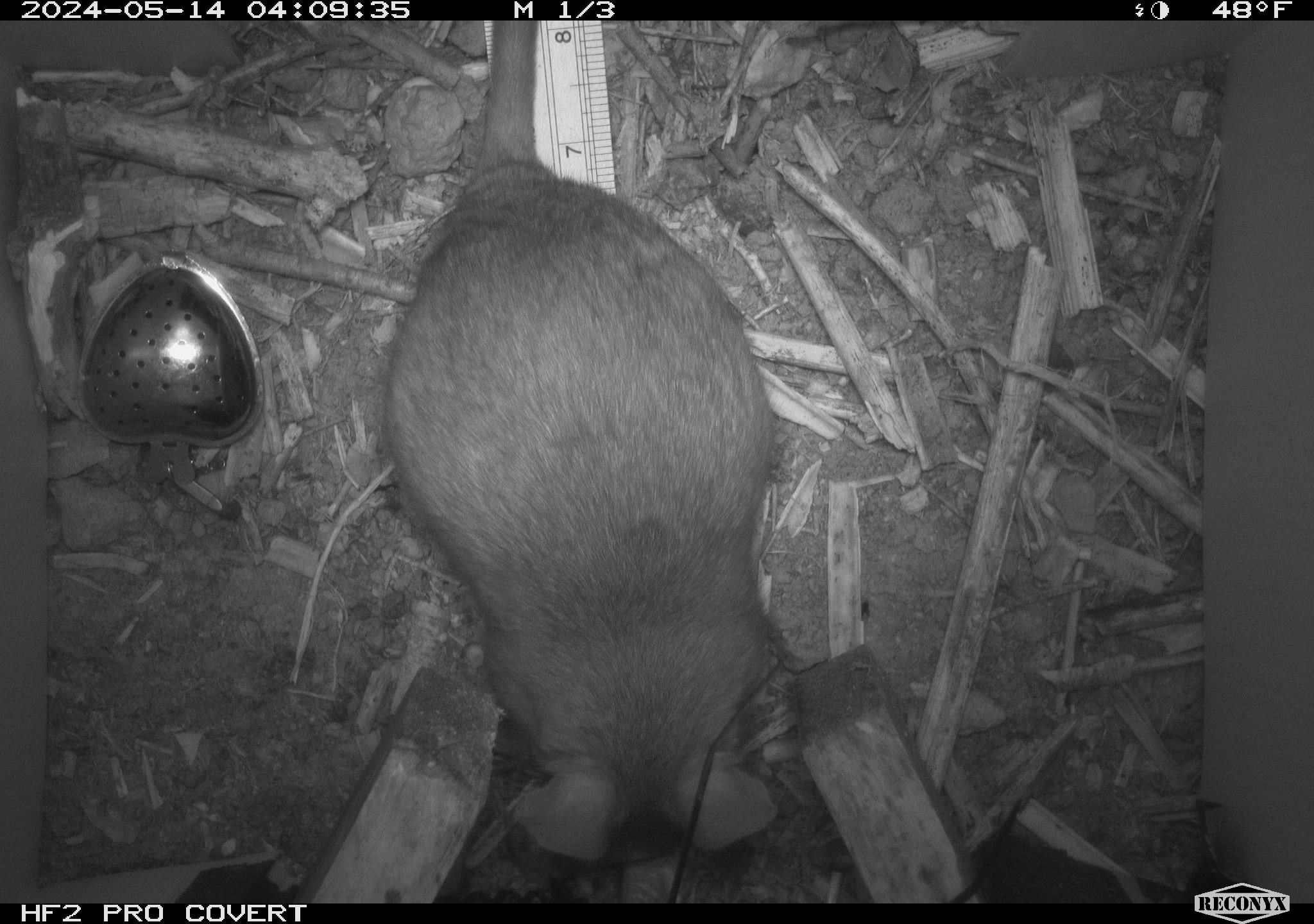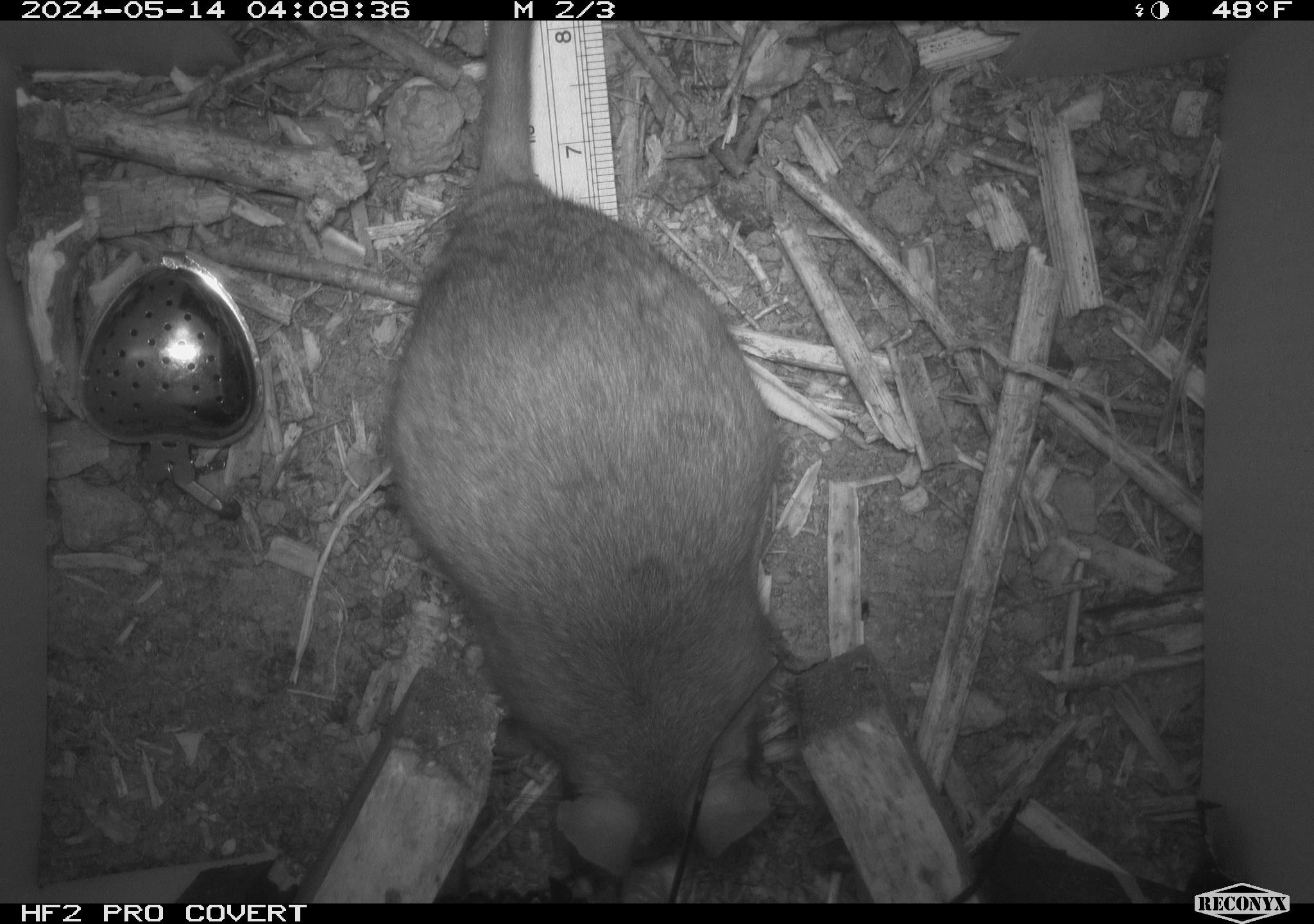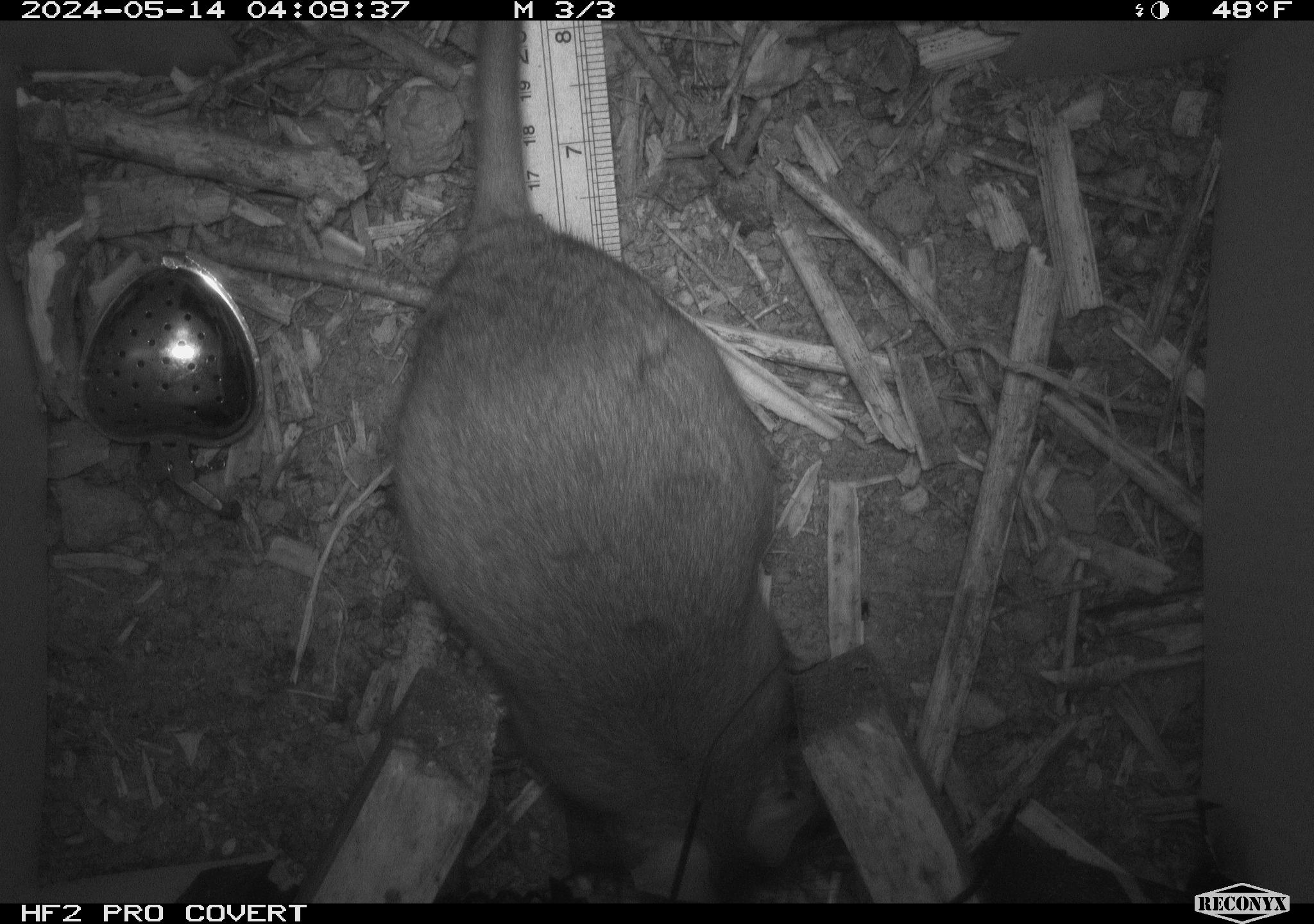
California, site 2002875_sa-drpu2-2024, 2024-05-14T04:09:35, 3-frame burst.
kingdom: Animalia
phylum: Chordata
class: Mammalia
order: Rodentia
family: Cricetidae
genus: Neotoma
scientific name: Neotoma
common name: pack rat or woodrat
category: neotoma species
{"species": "neotoma species (pack rat or woodrat) (Neotoma)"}